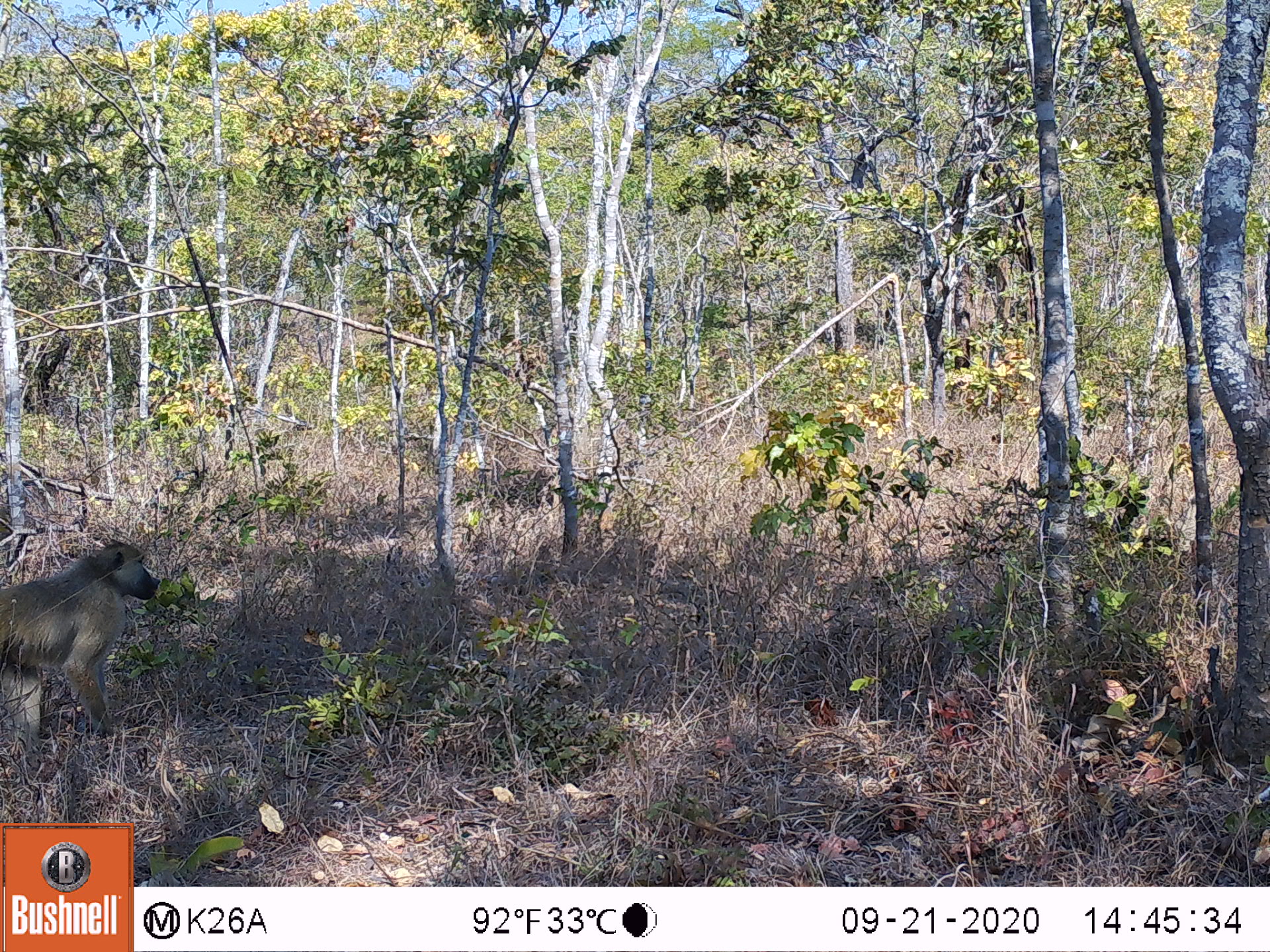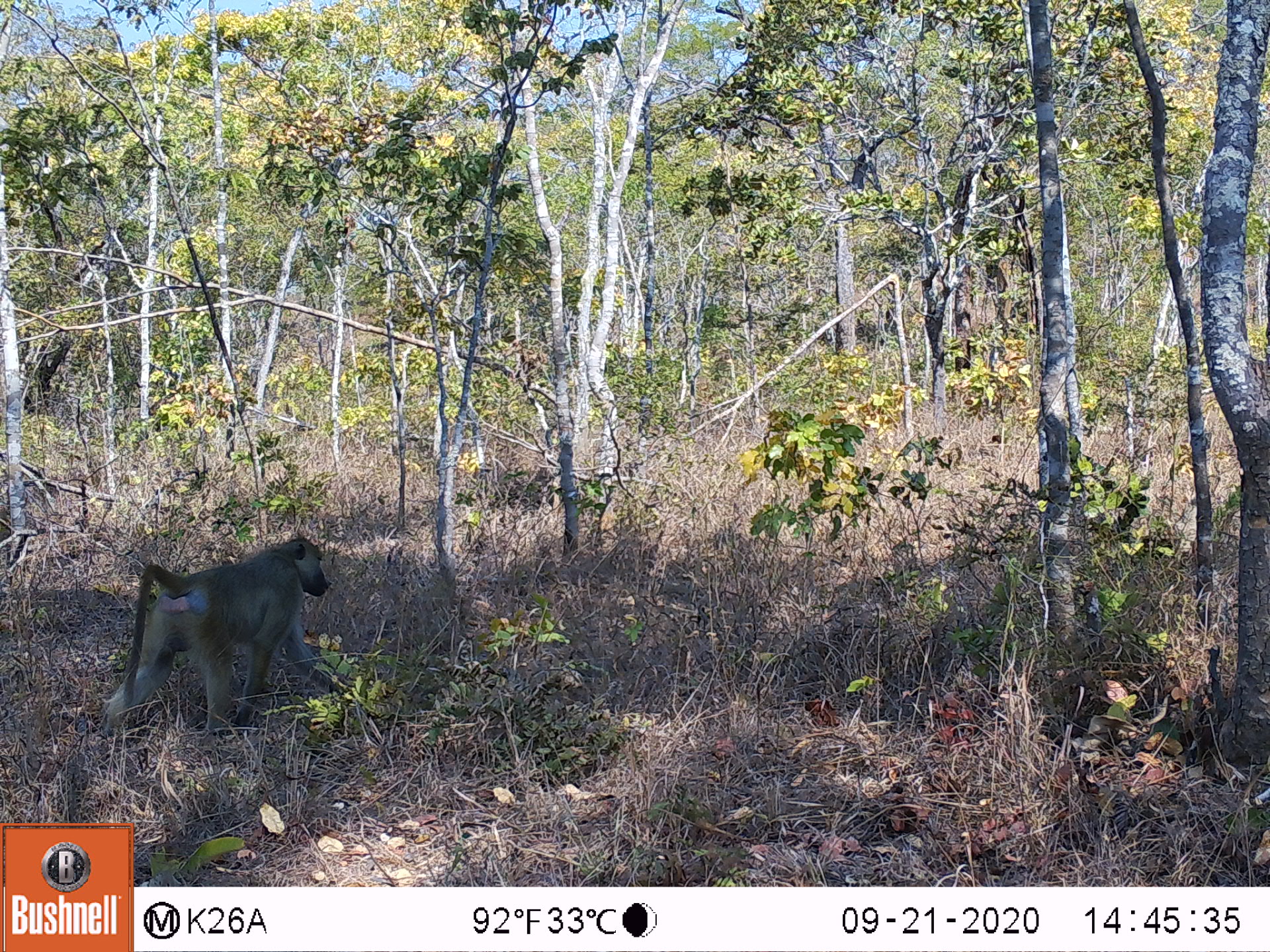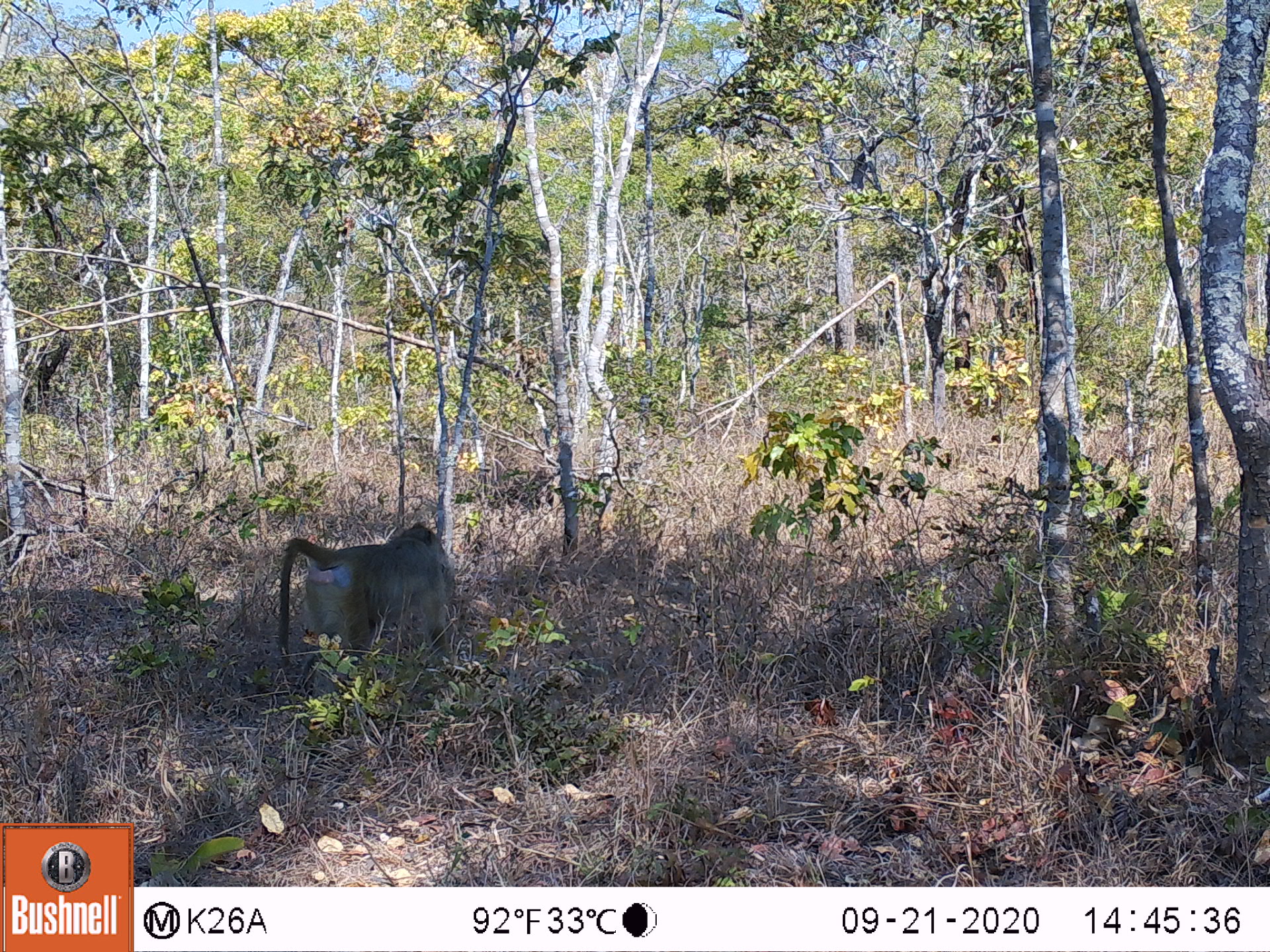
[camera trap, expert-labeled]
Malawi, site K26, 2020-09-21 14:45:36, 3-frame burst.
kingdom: Animalia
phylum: Chordata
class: Mammalia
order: Primates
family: Cercopithecidae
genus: Papio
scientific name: Papio cynocephalus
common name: yellow baboon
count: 1